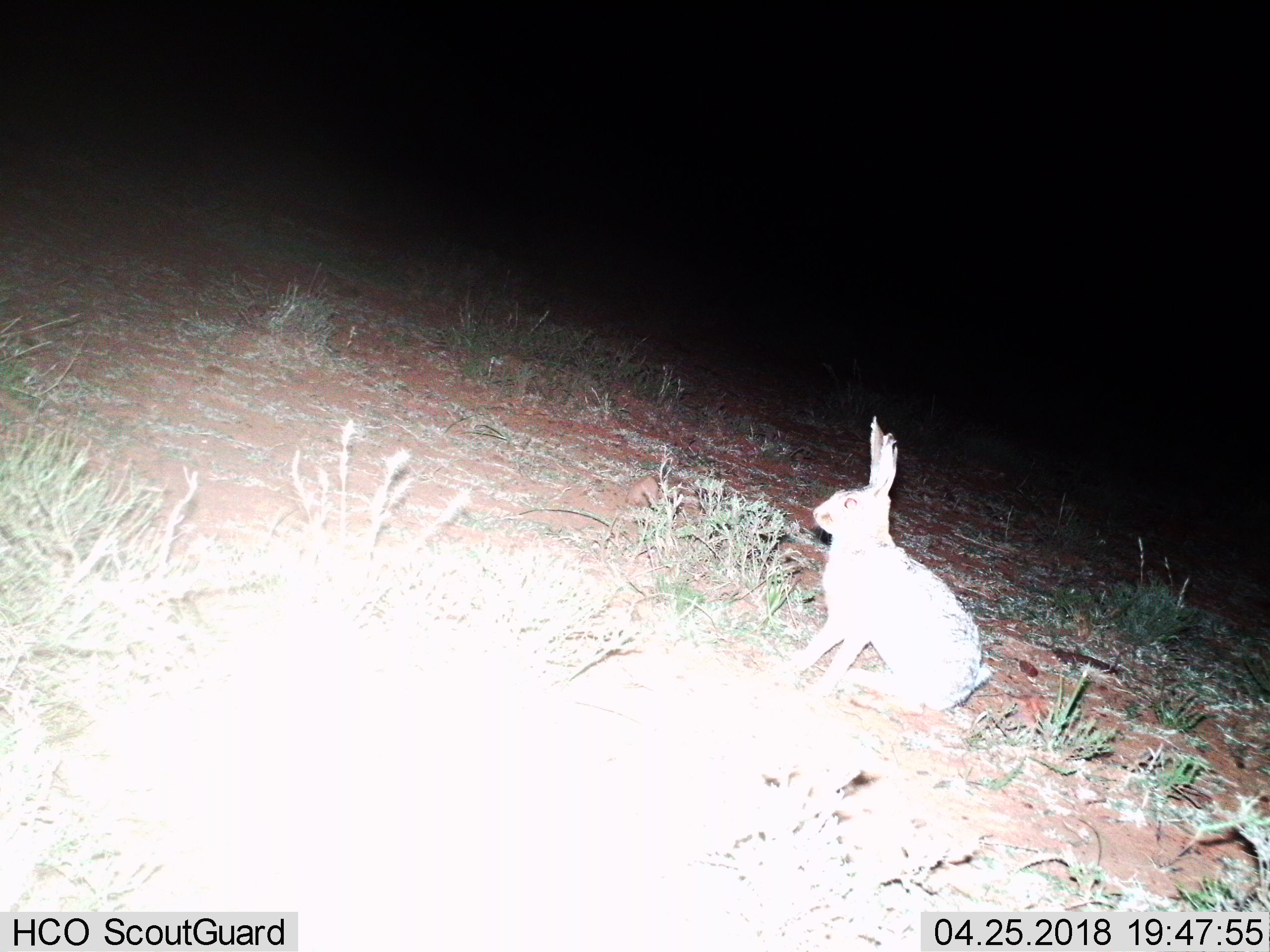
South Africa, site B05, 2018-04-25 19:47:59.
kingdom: Animalia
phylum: Chordata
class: Mammalia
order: Lagomorpha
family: Leporidae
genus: Lepus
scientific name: Lepus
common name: hare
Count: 1.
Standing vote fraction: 71%.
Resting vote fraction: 29%.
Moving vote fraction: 0%.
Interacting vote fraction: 0%.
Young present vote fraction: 14%.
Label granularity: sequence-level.